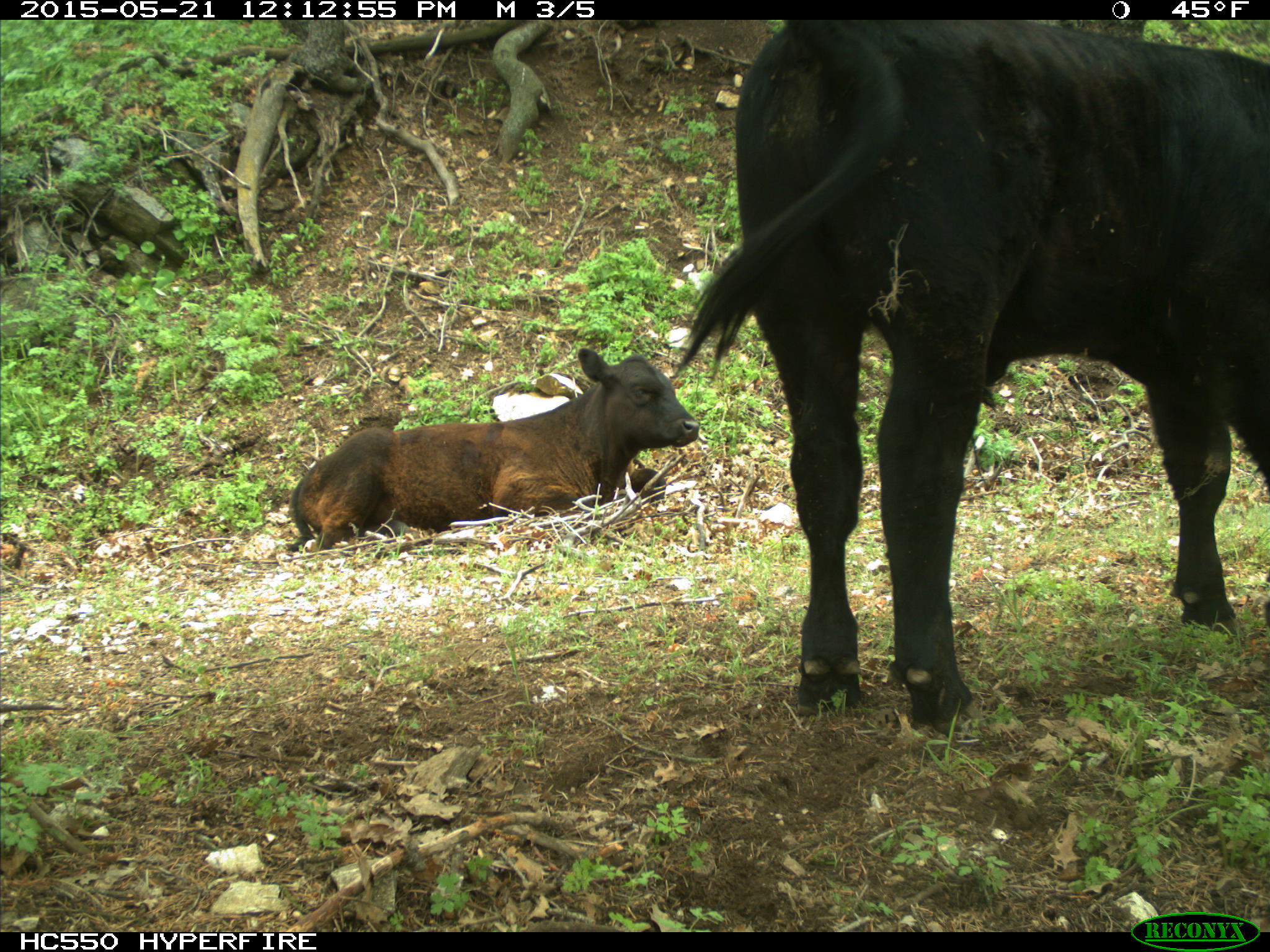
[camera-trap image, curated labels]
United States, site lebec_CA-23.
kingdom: Animalia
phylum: Chordata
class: Mammalia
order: Artiodactyla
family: Bovidae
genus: Bos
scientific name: Bos taurus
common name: domestic cow